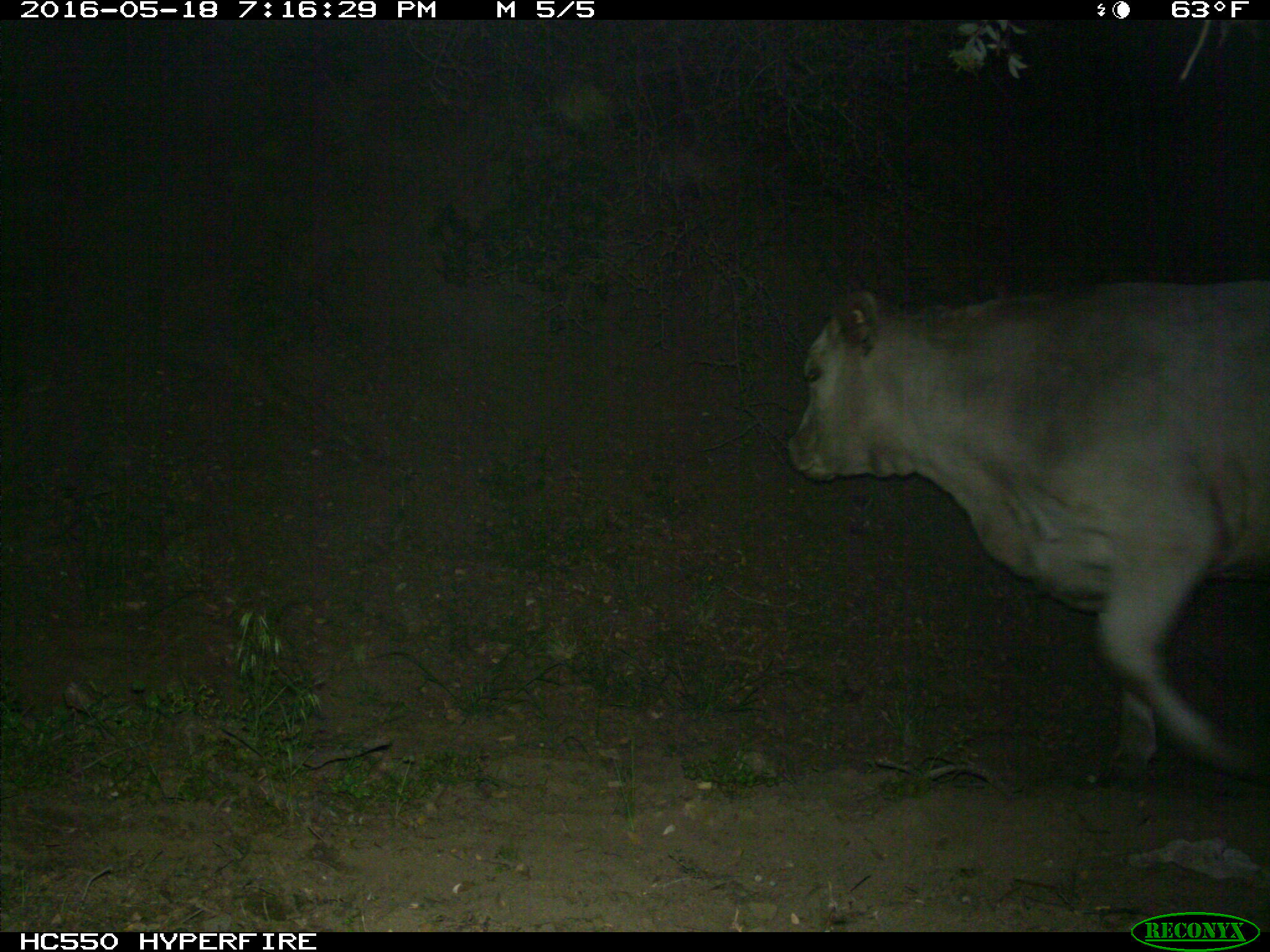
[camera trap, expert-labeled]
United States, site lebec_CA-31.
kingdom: Animalia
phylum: Chordata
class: Mammalia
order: Artiodactyla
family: Bovidae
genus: Bos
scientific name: Bos taurus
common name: domestic cow